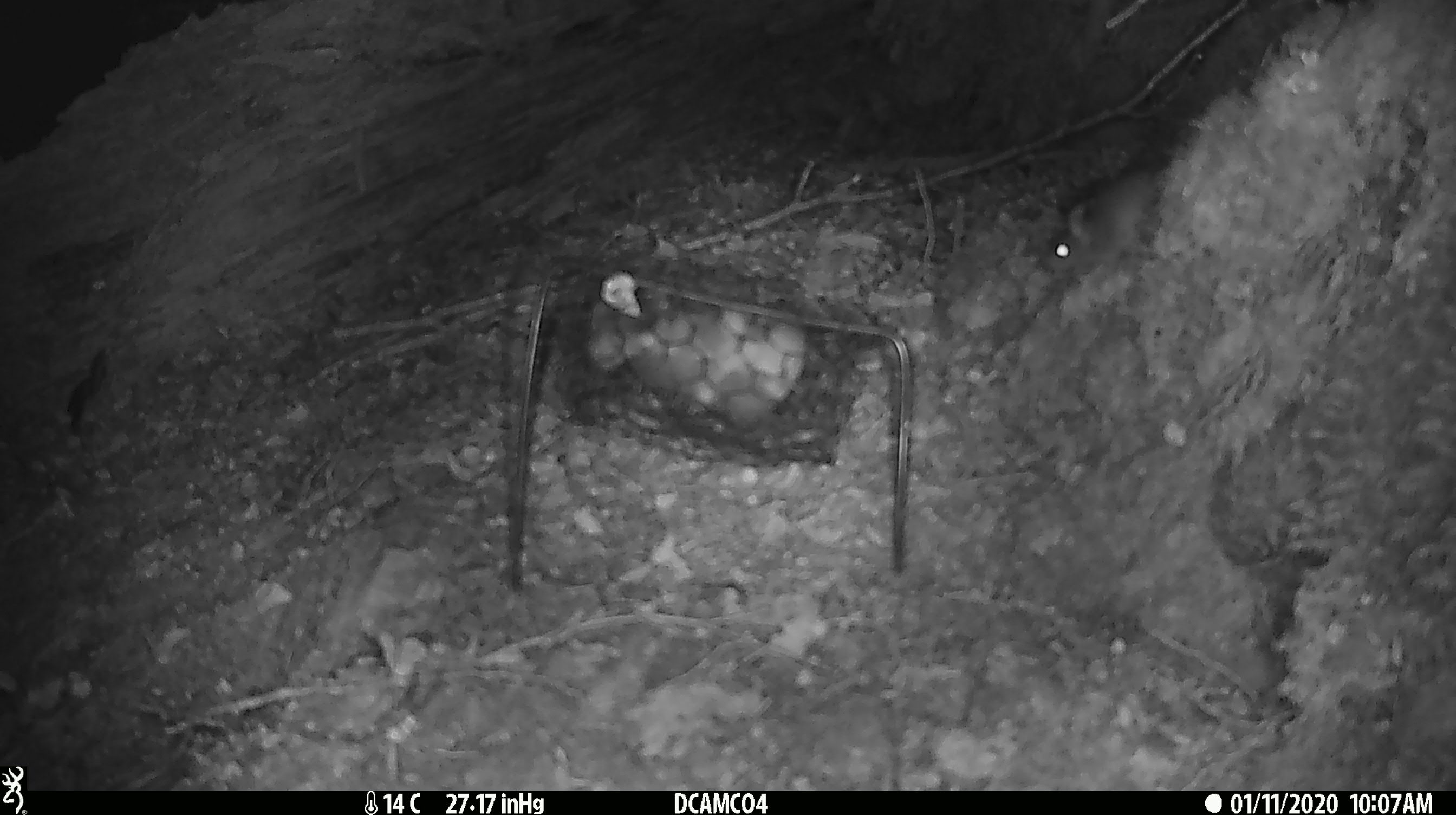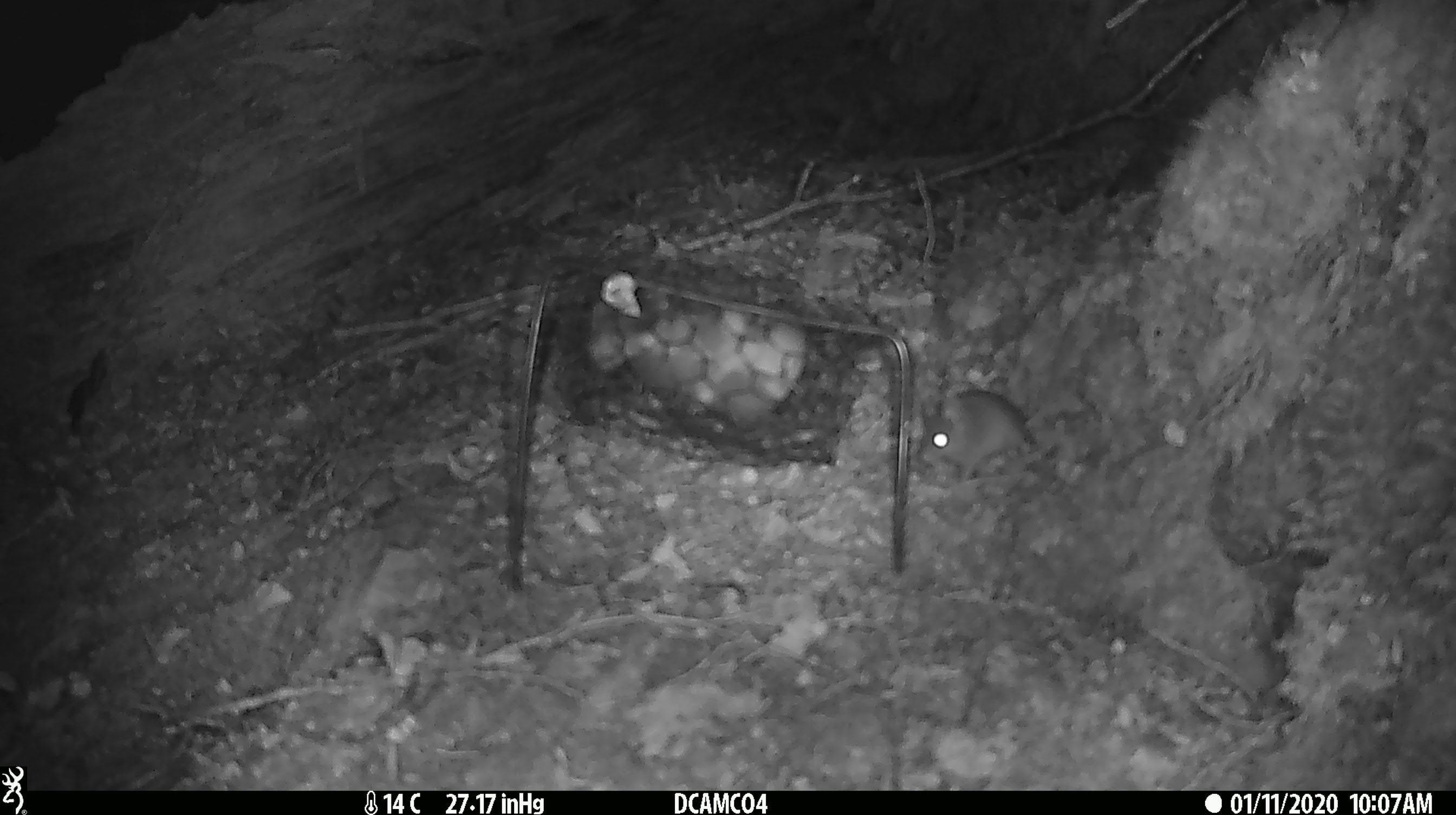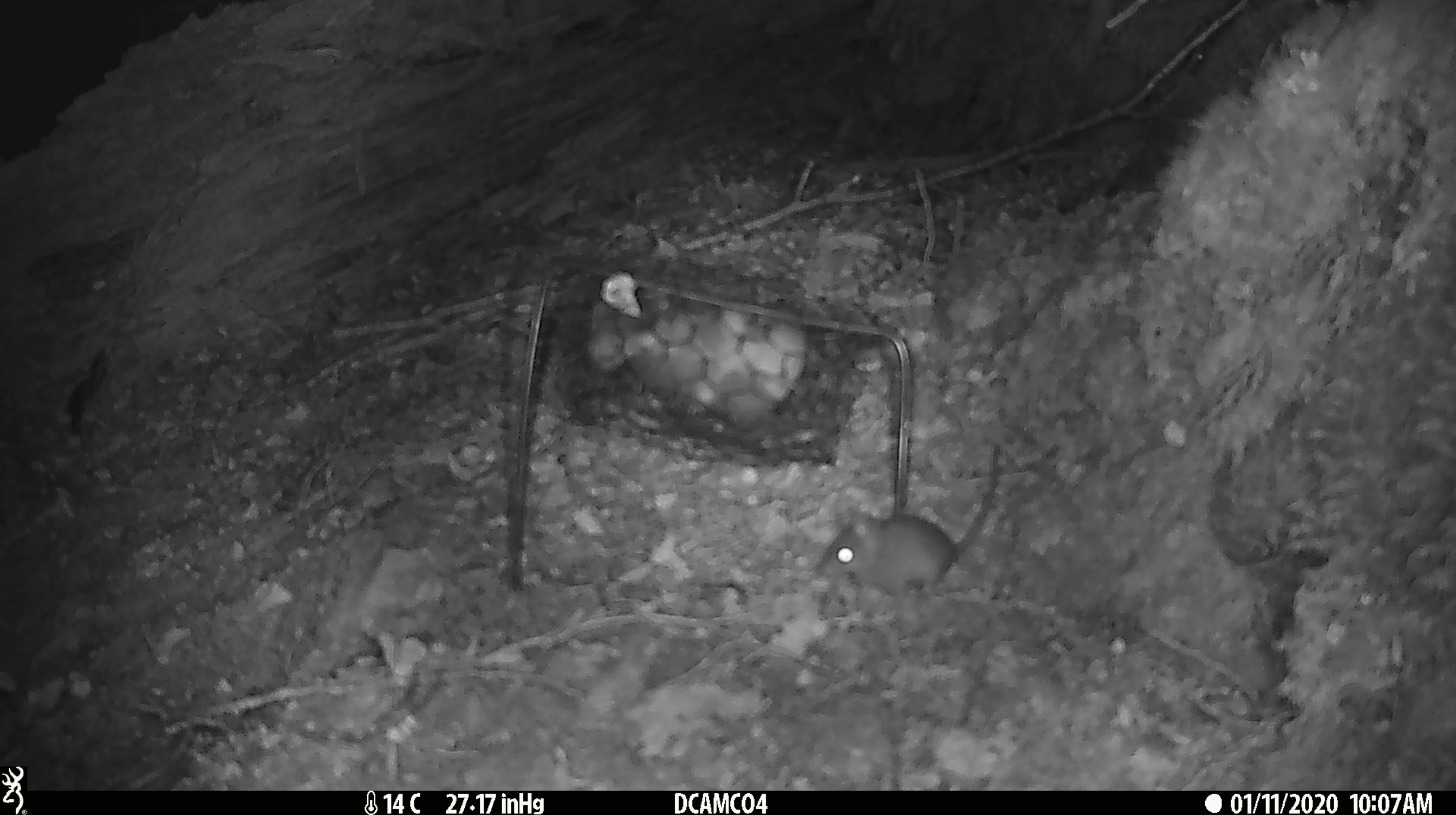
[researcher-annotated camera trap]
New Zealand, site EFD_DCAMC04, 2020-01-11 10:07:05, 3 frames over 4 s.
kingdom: Animalia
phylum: Chordata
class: Mammalia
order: Rodentia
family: Muridae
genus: Mus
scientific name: Mus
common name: mouse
Mouse (Mus).